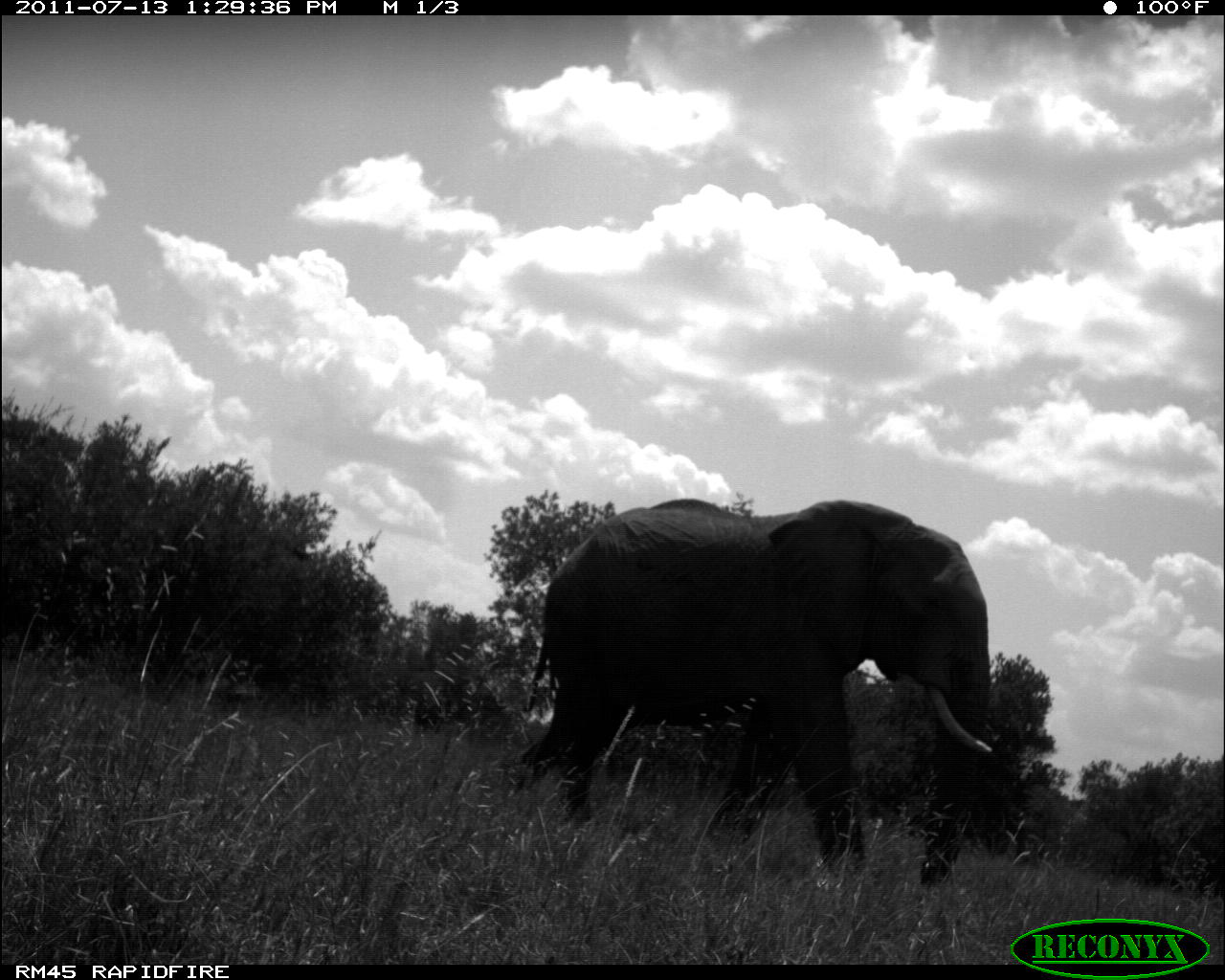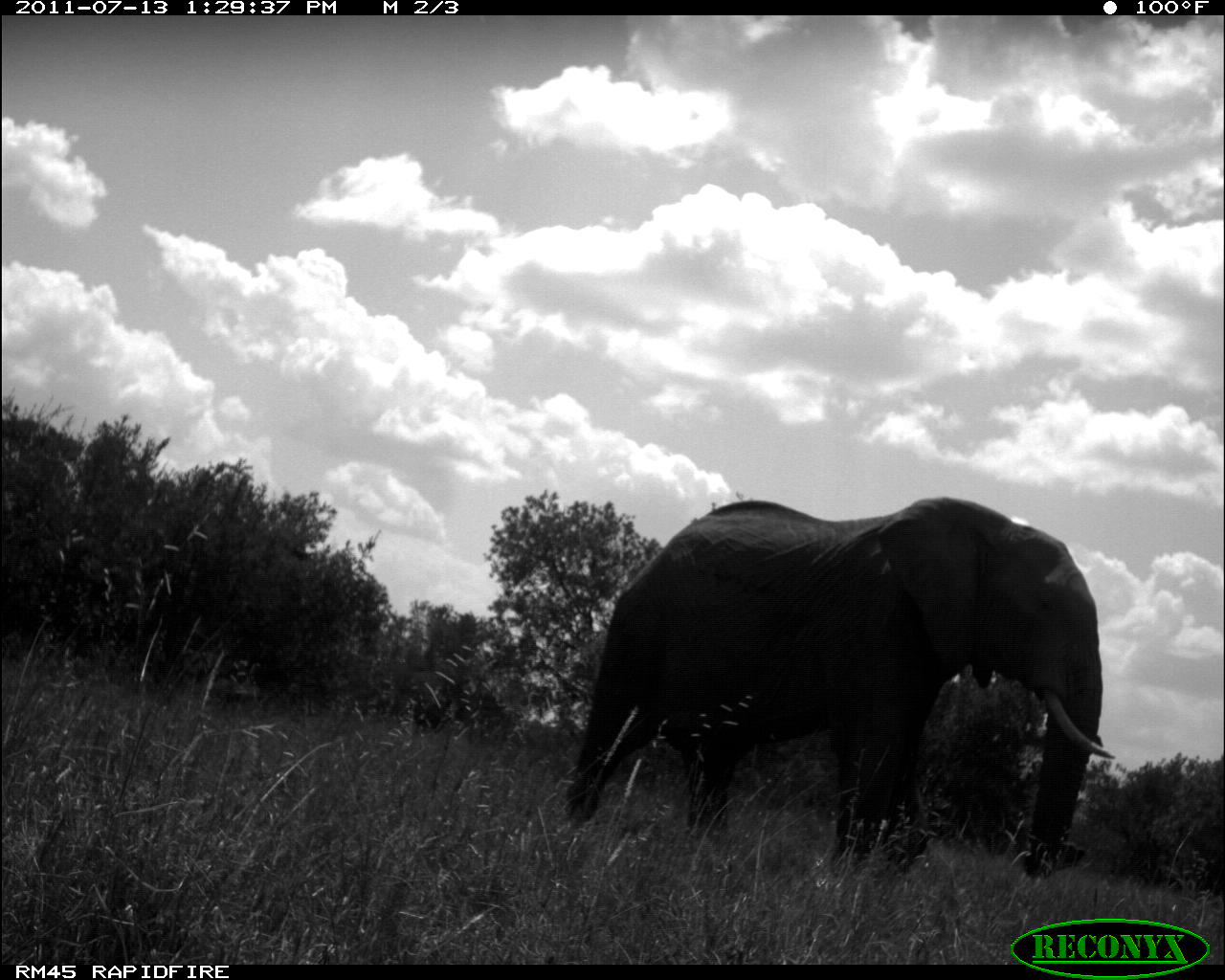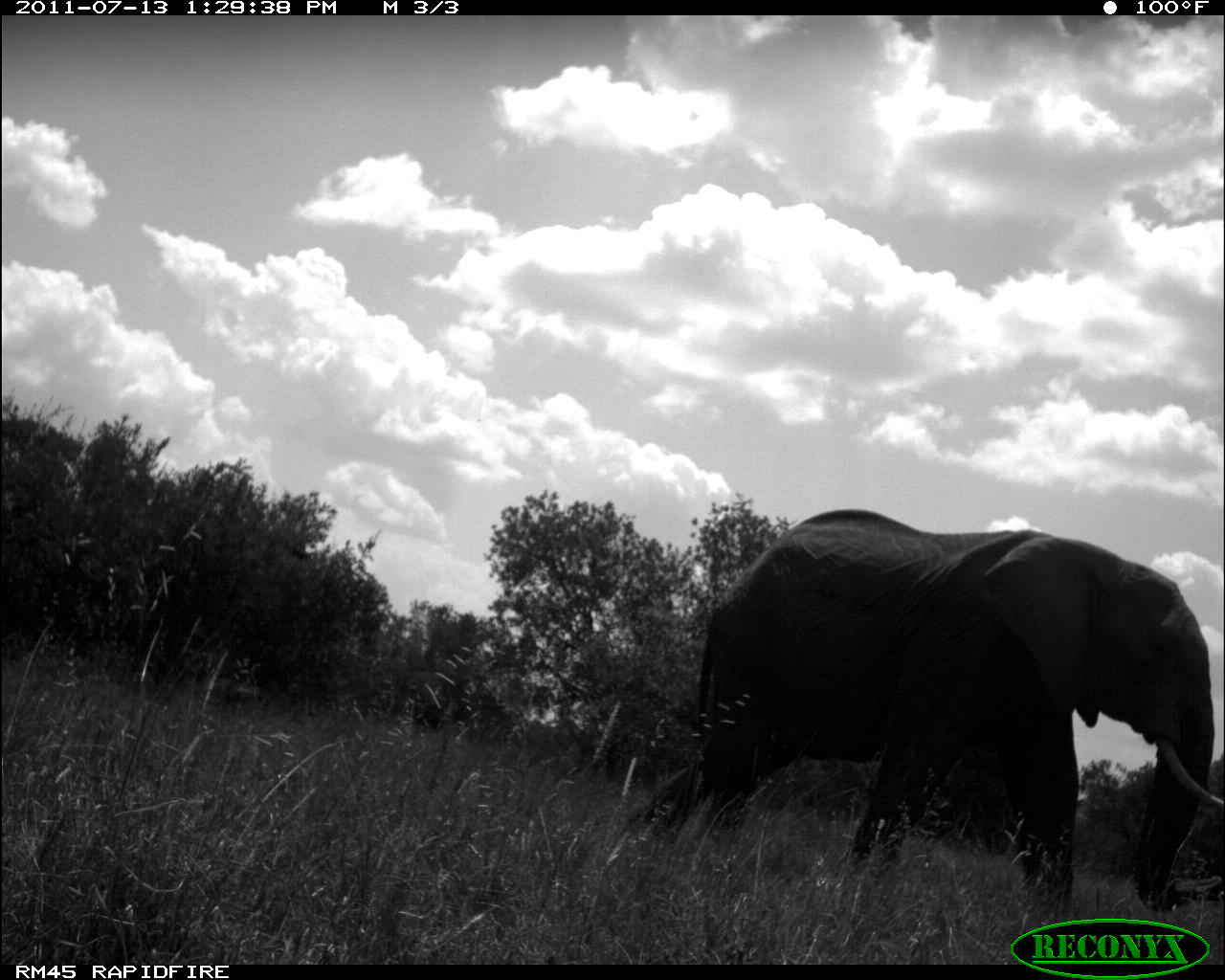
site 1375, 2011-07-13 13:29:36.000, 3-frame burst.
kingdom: Animalia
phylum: Chordata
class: Mammalia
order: Proboscidea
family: Elephantidae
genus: Loxodonta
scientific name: Loxodonta africana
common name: african bush elephant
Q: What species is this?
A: Loxodonta africana (african bush elephant).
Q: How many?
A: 1.